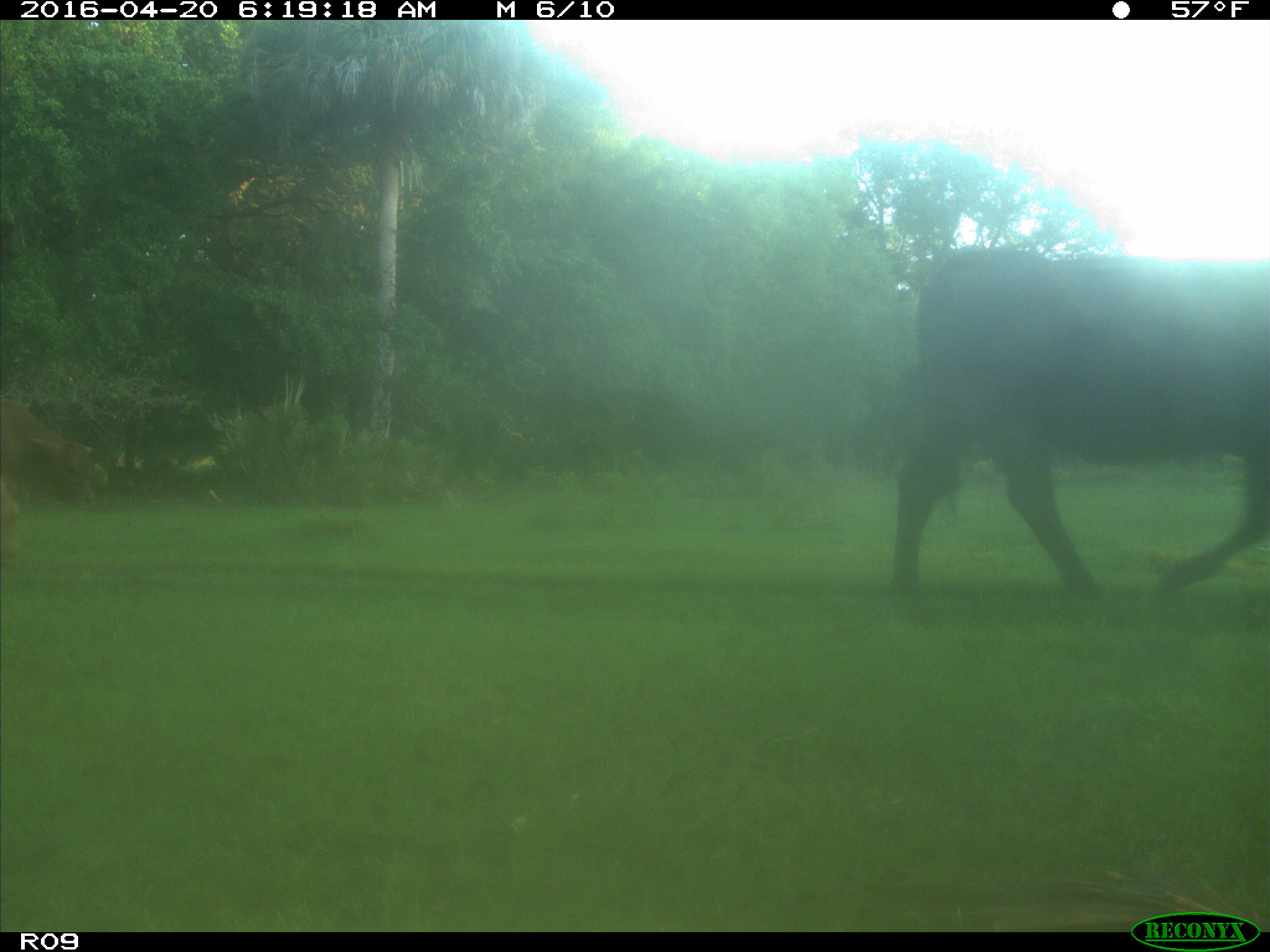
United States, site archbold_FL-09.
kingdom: Animalia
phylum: Chordata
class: Mammalia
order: Artiodactyla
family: Bovidae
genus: Bos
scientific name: Bos taurus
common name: domestic cow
Bos taurus (domestic cow).